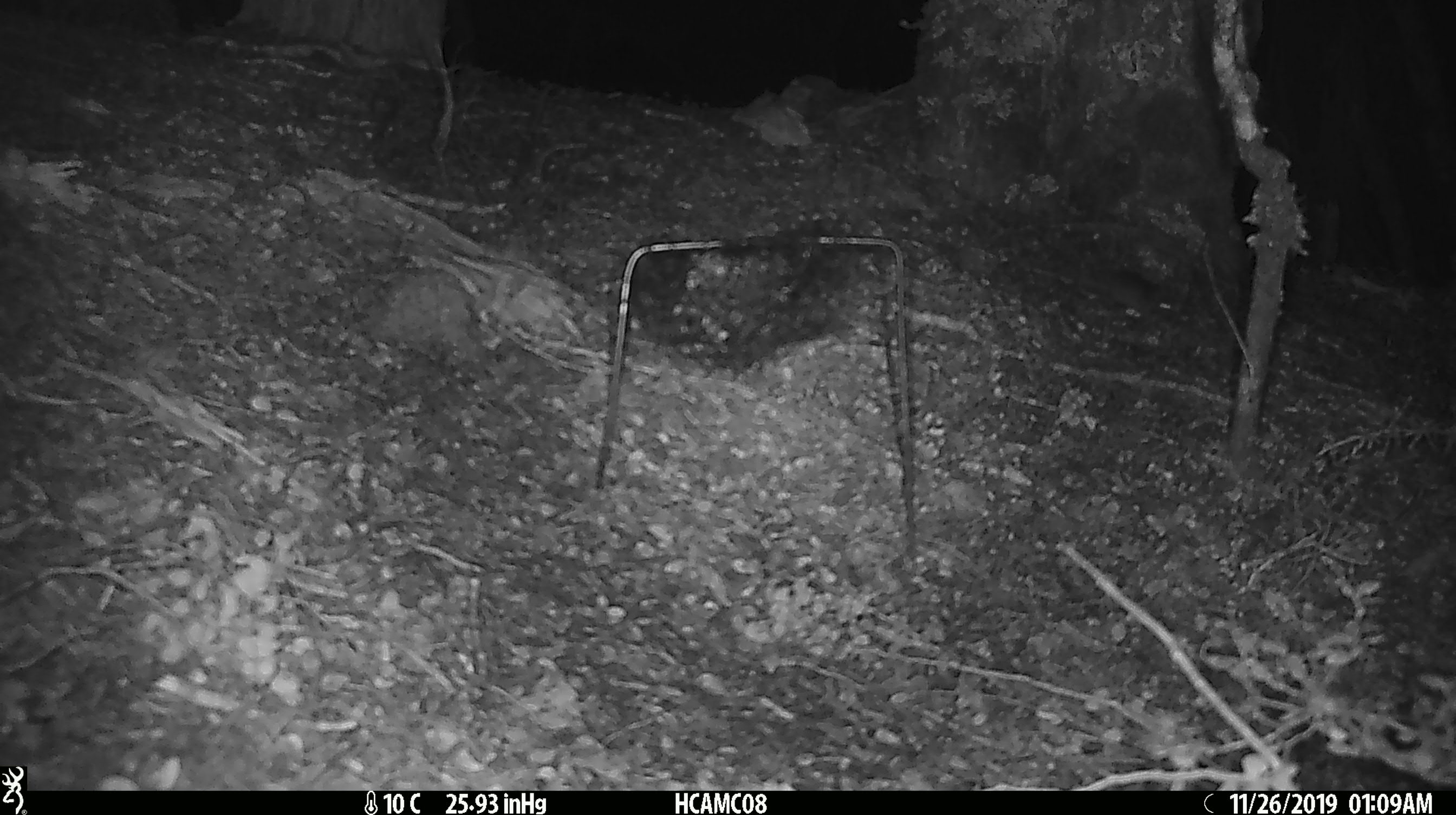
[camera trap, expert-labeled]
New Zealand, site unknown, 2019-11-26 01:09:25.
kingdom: Animalia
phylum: Chordata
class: Mammalia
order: Rodentia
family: Muridae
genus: Mus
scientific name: Mus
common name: mouse